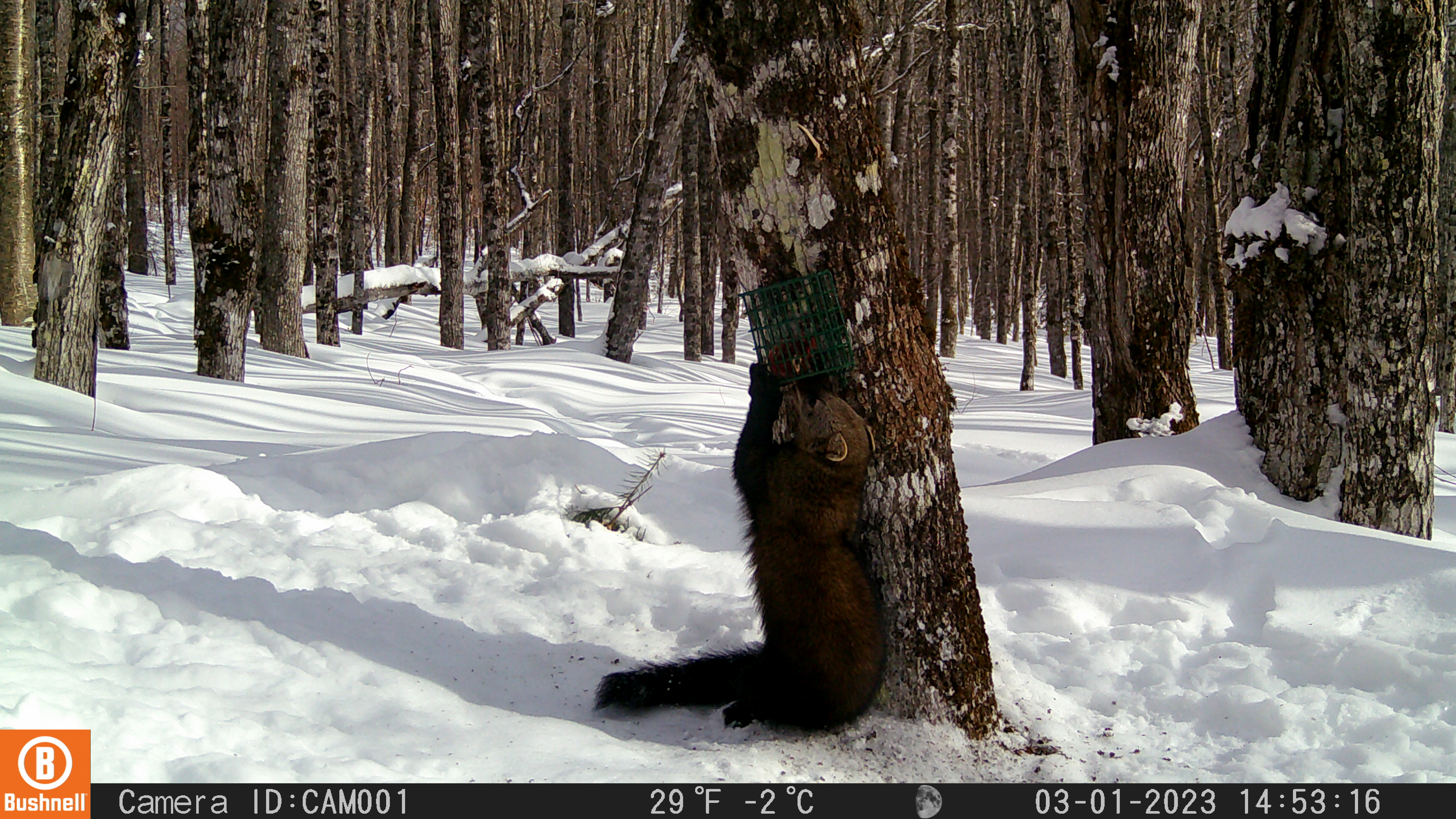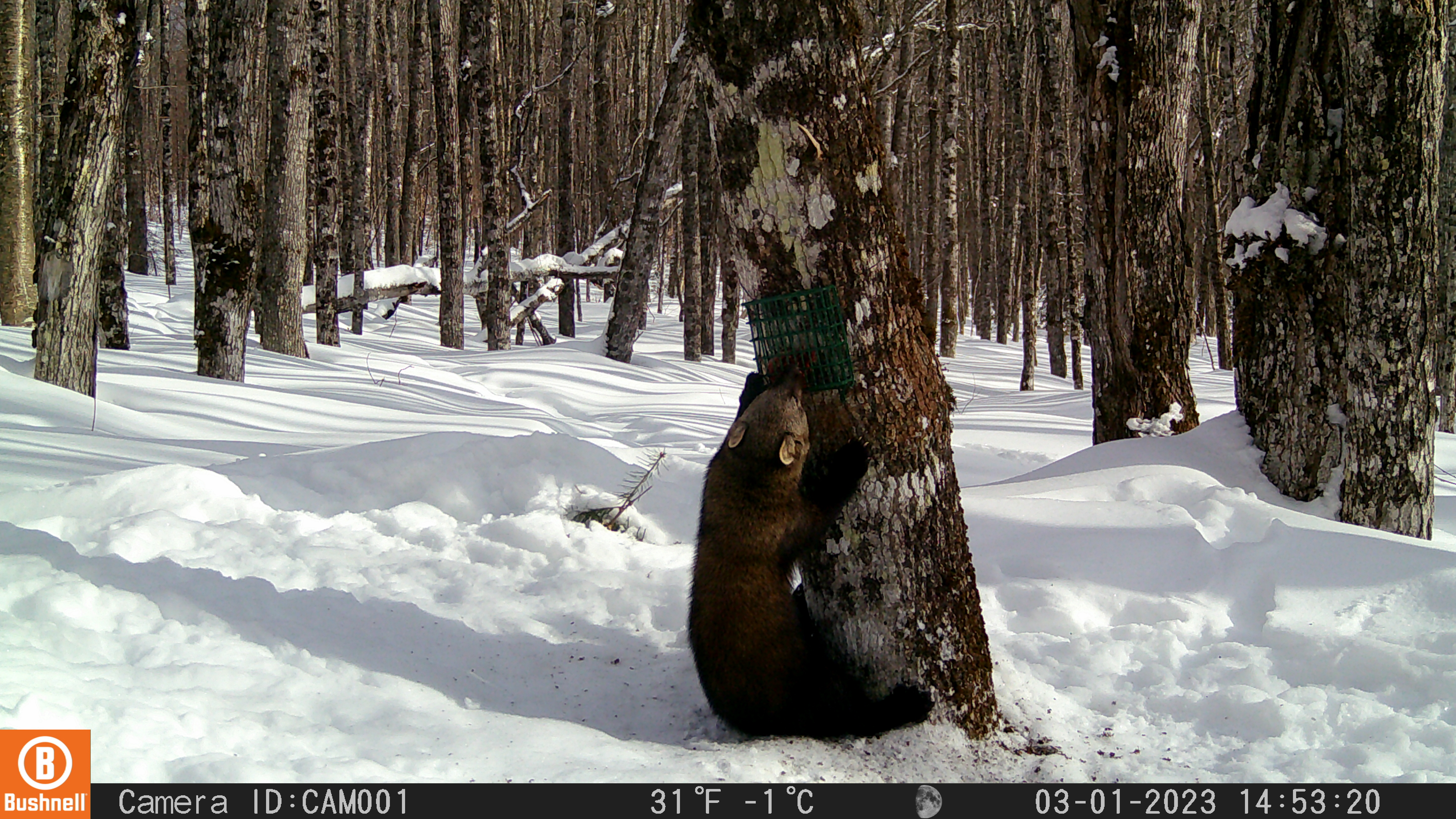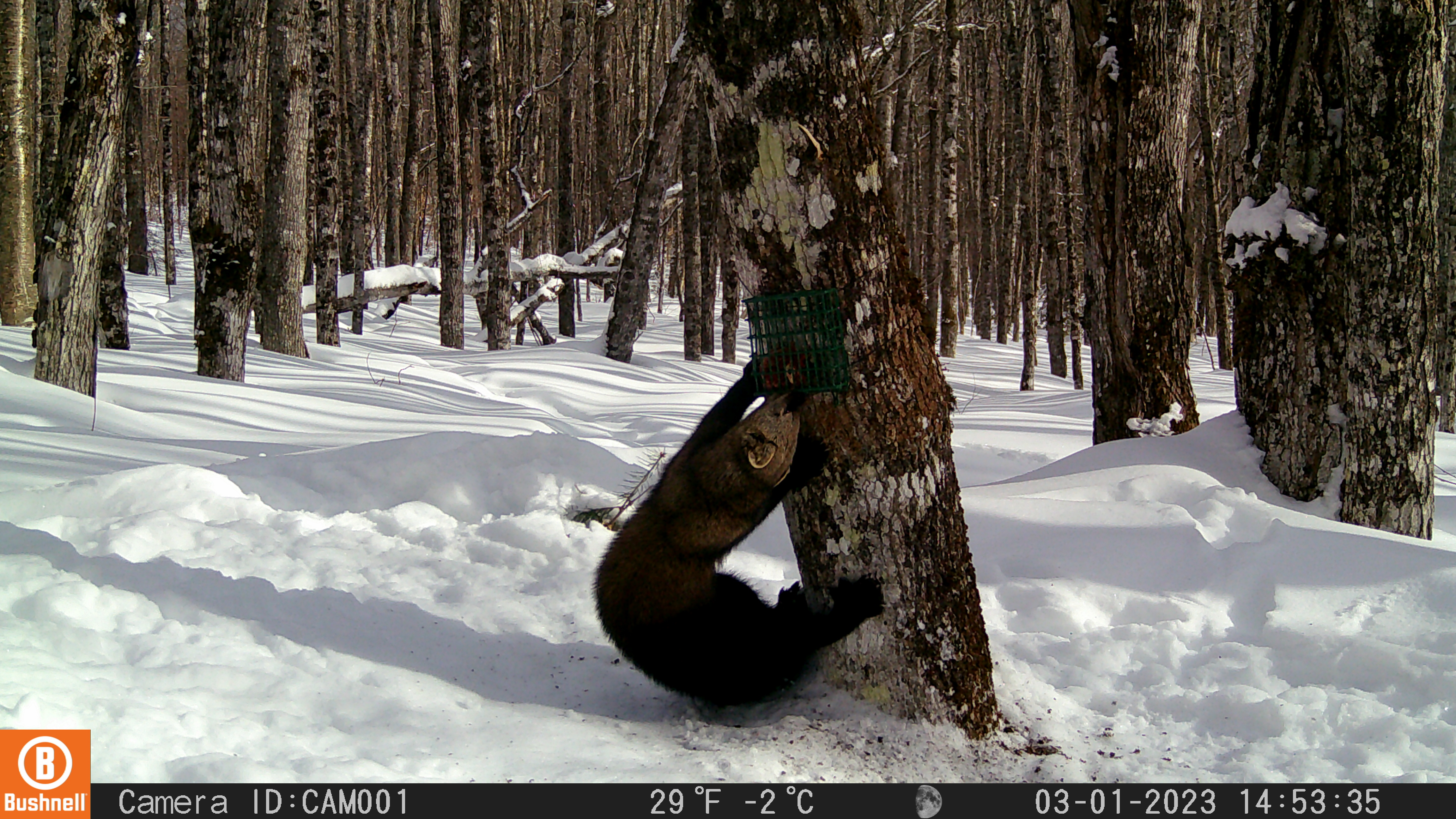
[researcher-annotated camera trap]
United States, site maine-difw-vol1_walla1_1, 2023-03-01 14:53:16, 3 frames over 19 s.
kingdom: Animalia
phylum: Chordata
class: Mammalia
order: Carnivora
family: Mustelidae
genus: Pekania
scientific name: Pekania pennanti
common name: fisher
Fisher (Pekania pennanti).